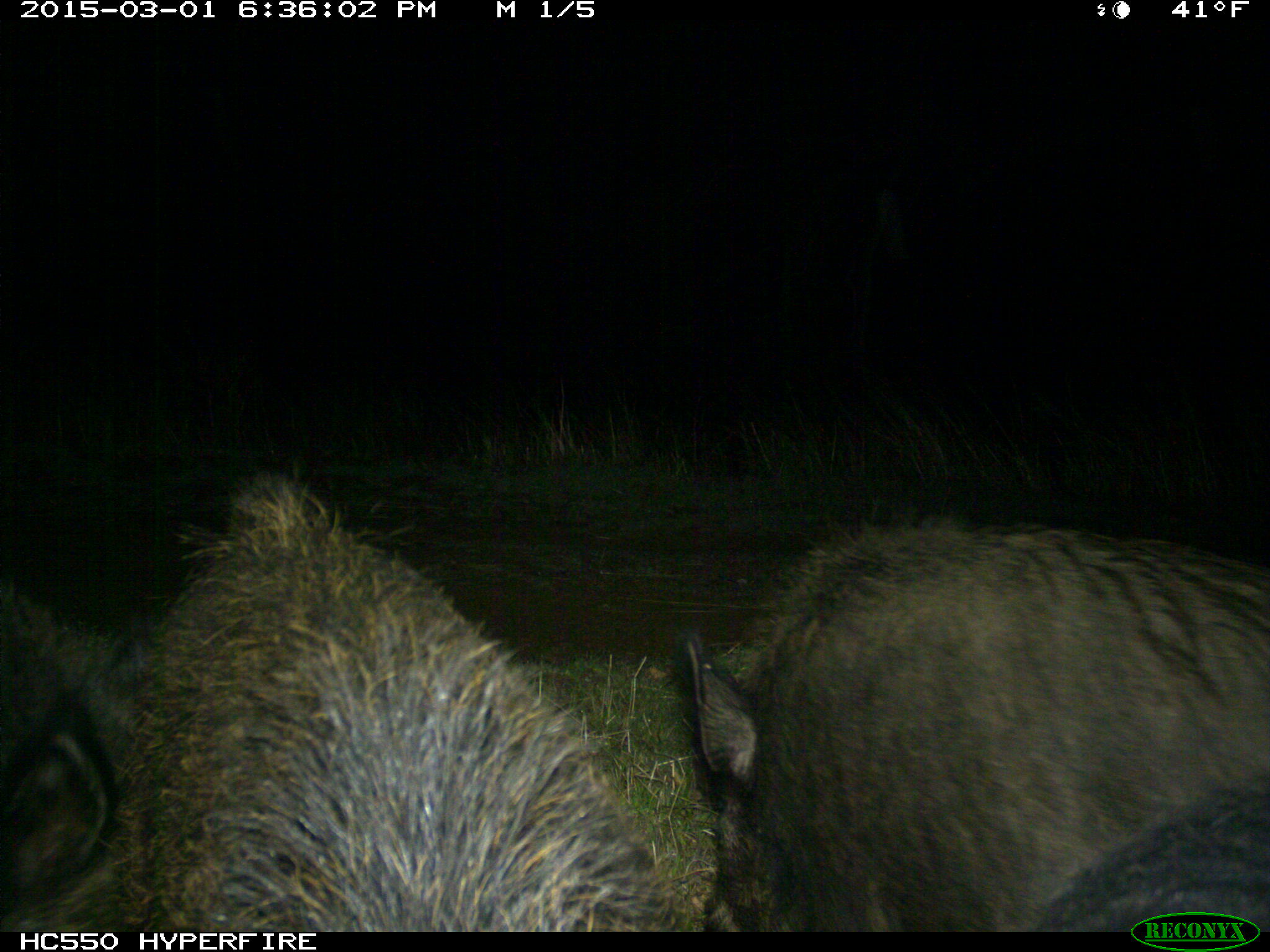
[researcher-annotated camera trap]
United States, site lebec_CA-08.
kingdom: Animalia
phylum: Chordata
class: Mammalia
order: Artiodactyla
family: Suidae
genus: Sus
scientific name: Sus scrofa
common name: wild boar